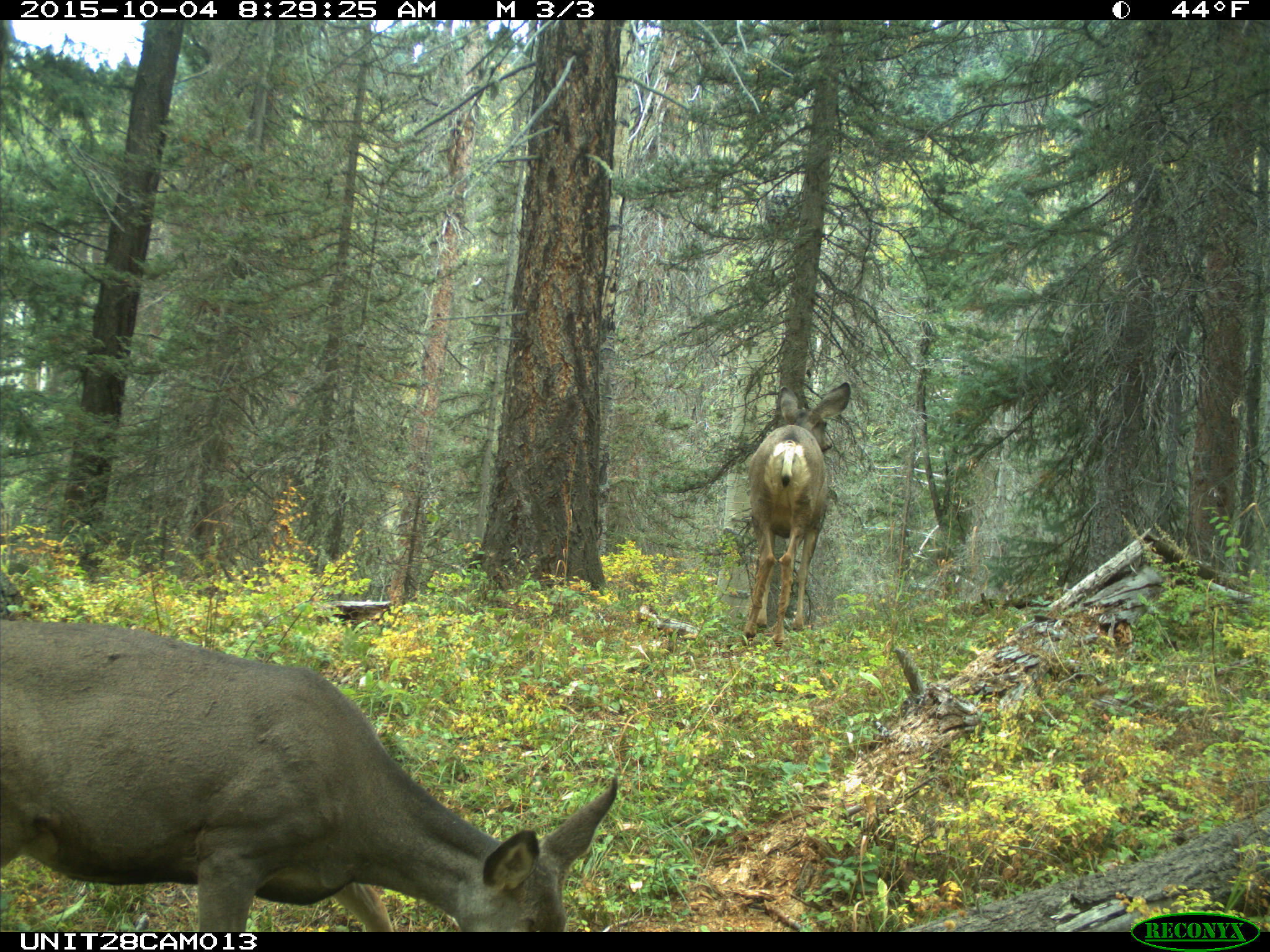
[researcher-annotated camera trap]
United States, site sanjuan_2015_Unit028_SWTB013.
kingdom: Animalia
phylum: Chordata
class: Mammalia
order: Artiodactyla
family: Cervidae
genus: Odocoileus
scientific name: Odocoileus hemionus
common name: mule deer